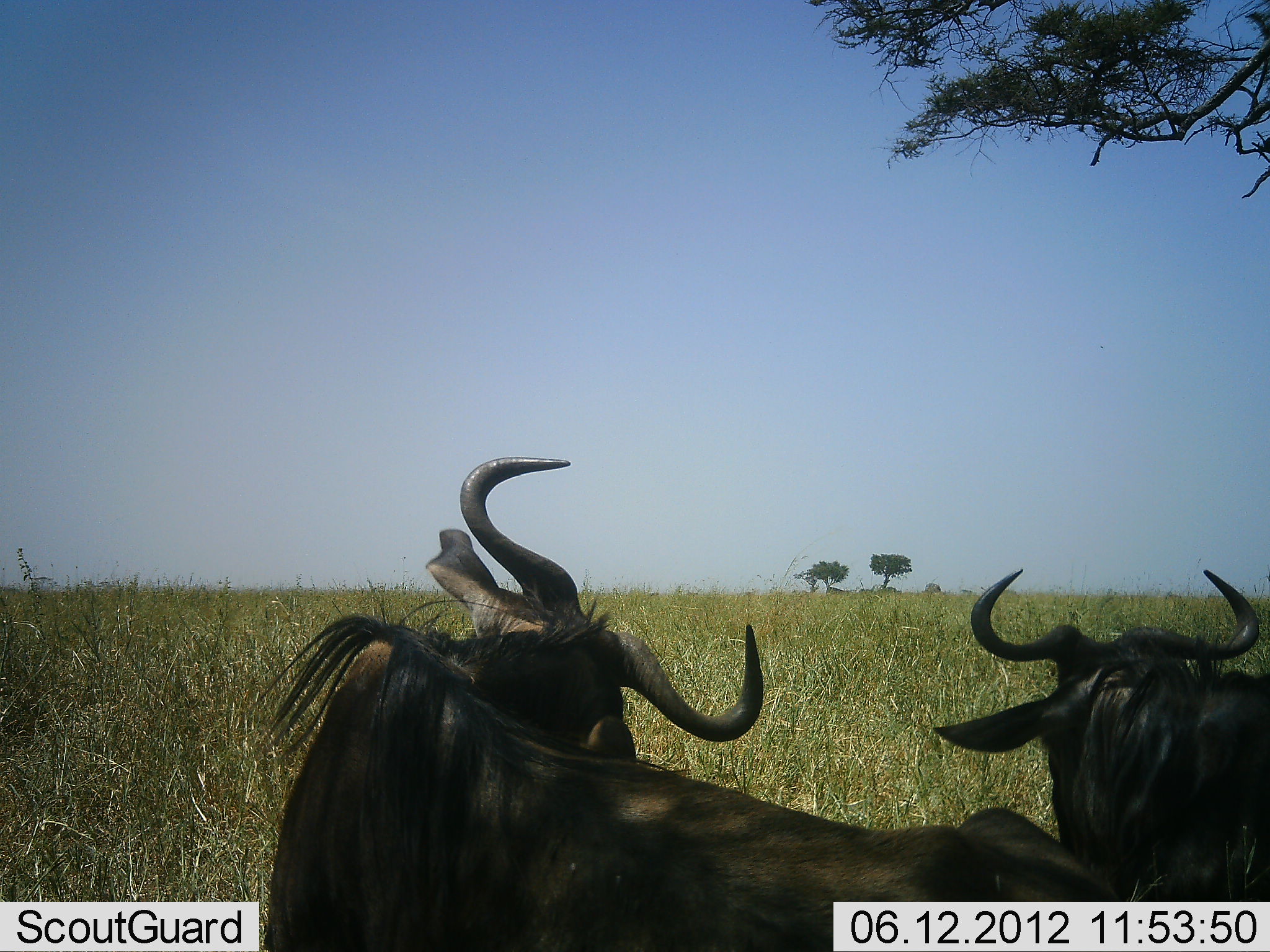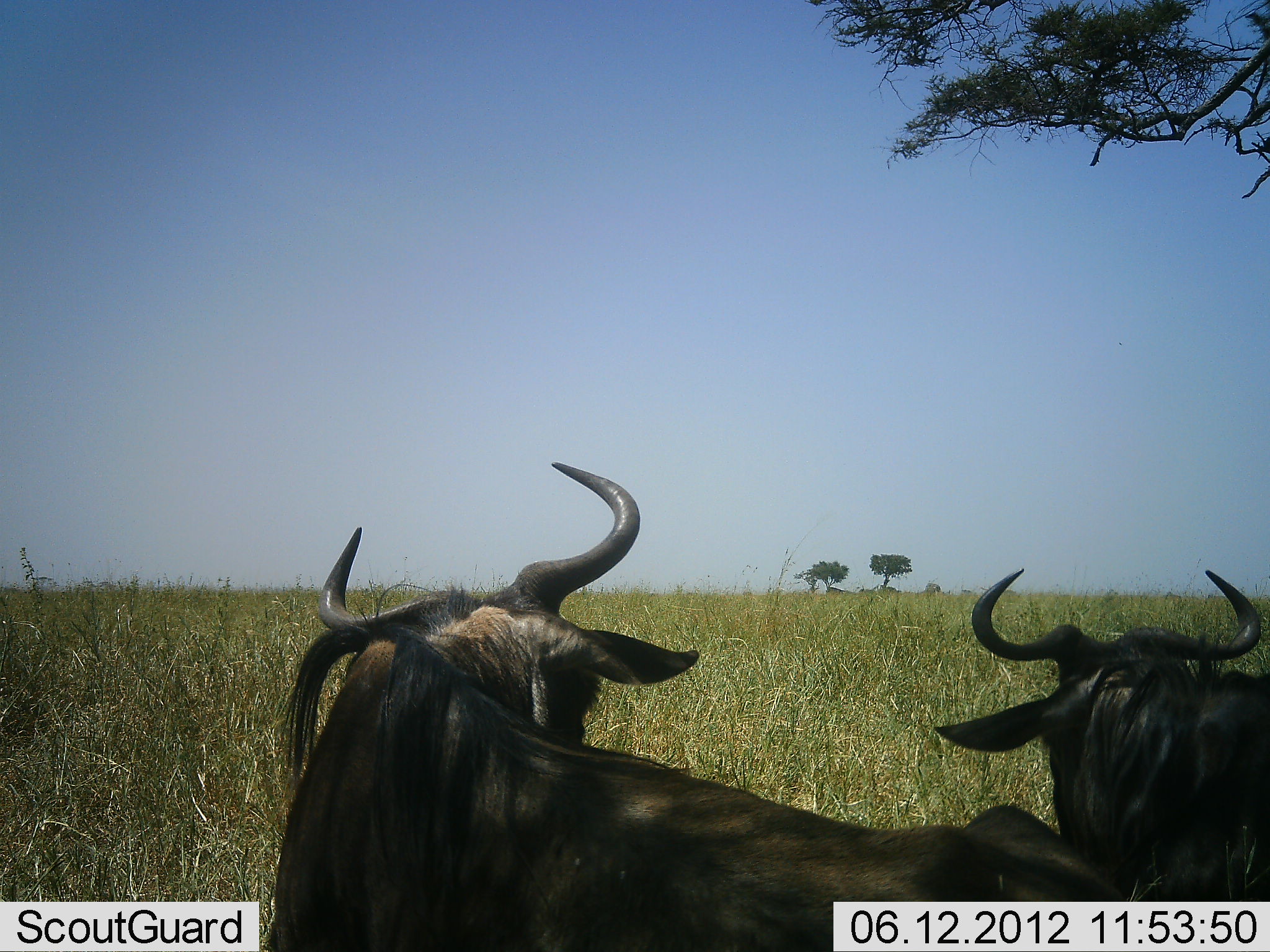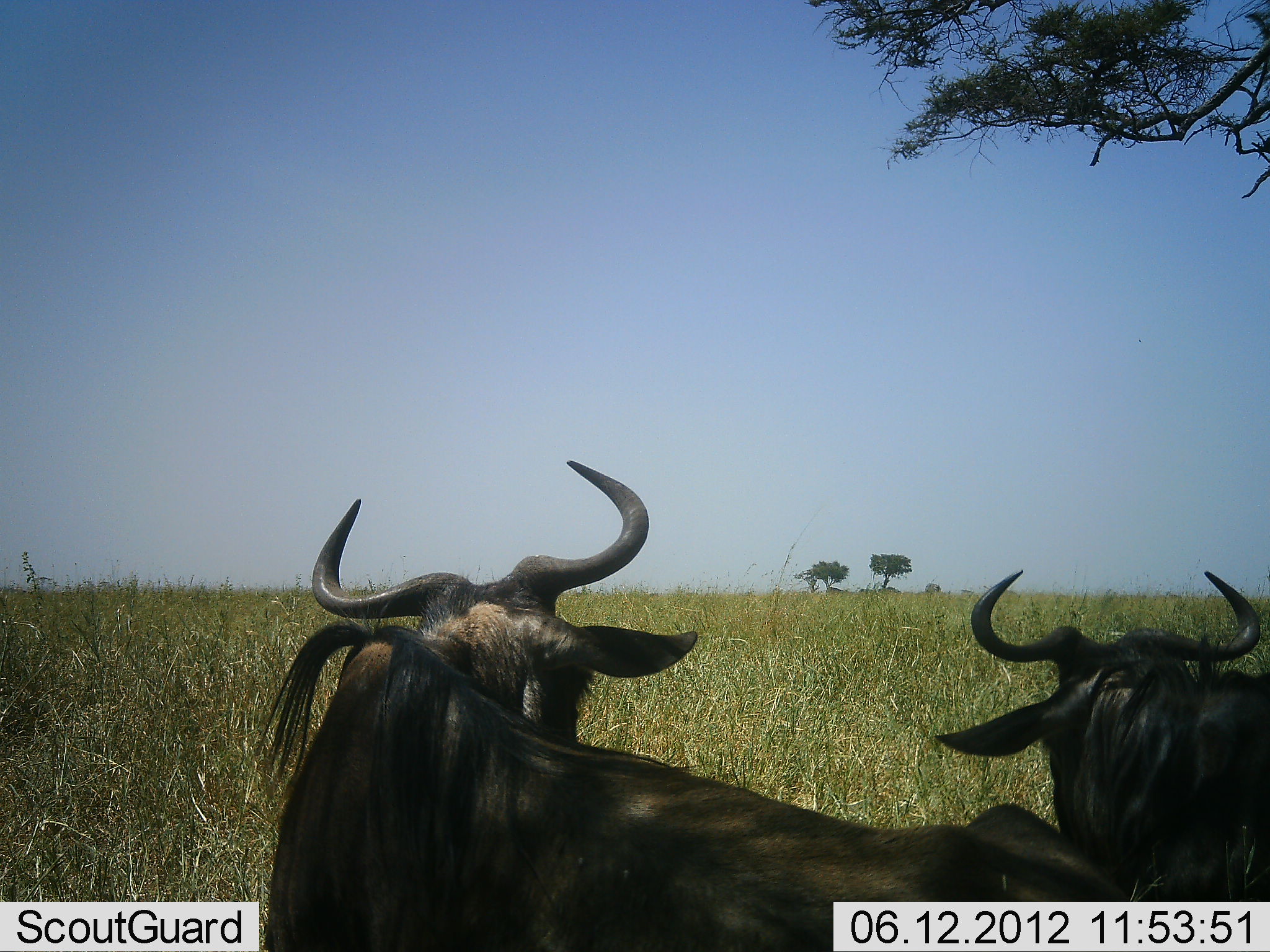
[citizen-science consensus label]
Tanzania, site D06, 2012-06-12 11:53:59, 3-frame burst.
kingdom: Animalia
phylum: Chordata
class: Mammalia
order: Artiodactyla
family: Bovidae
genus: Connochaetes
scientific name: Connochaetes taurinus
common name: blue wildebeest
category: wildebeest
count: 2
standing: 30%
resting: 70%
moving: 10%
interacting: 10%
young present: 0%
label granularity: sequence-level